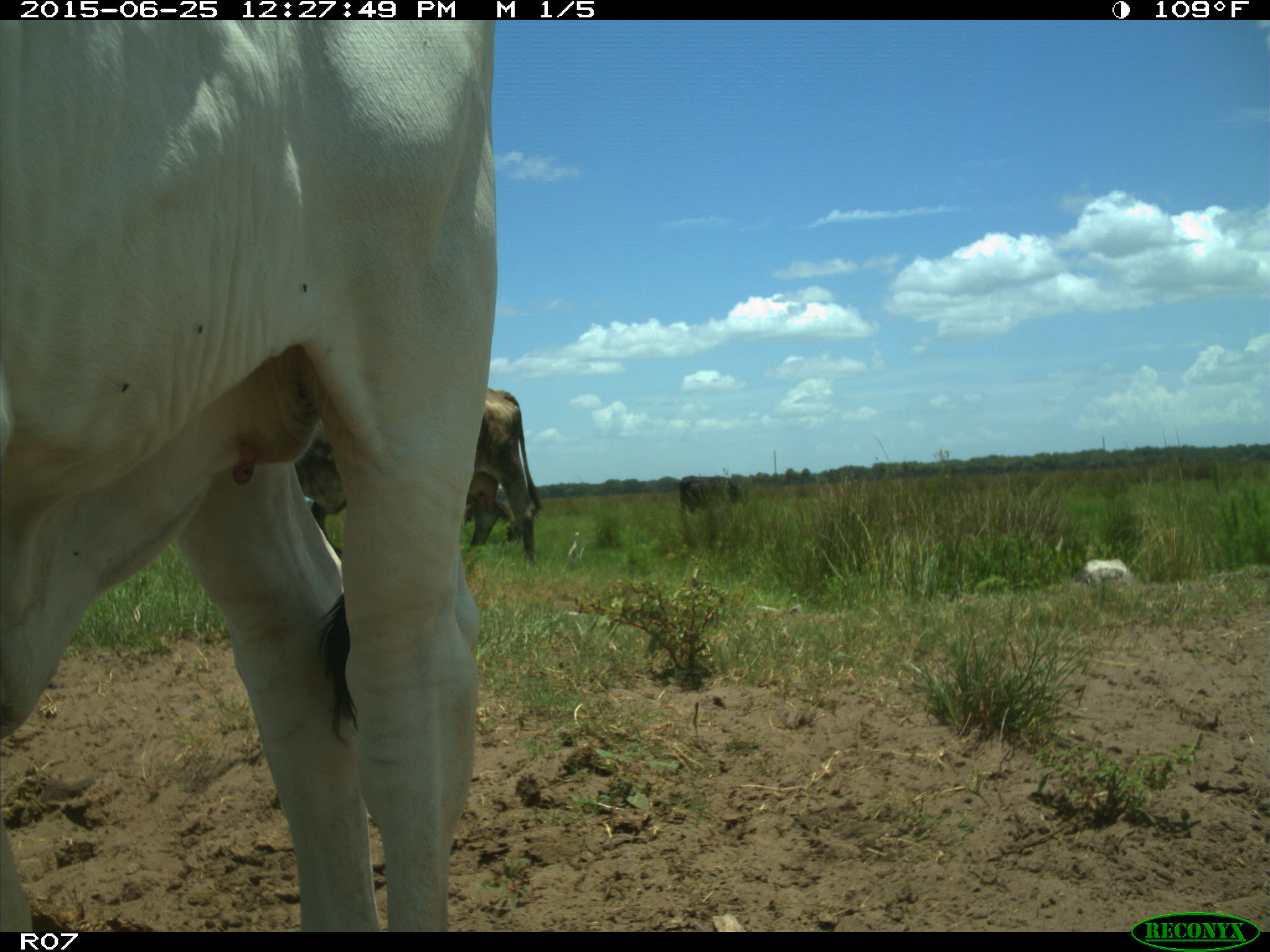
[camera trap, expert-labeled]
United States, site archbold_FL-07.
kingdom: Animalia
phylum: Chordata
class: Mammalia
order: Artiodactyla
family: Bovidae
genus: Bos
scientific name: Bos taurus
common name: domestic cow